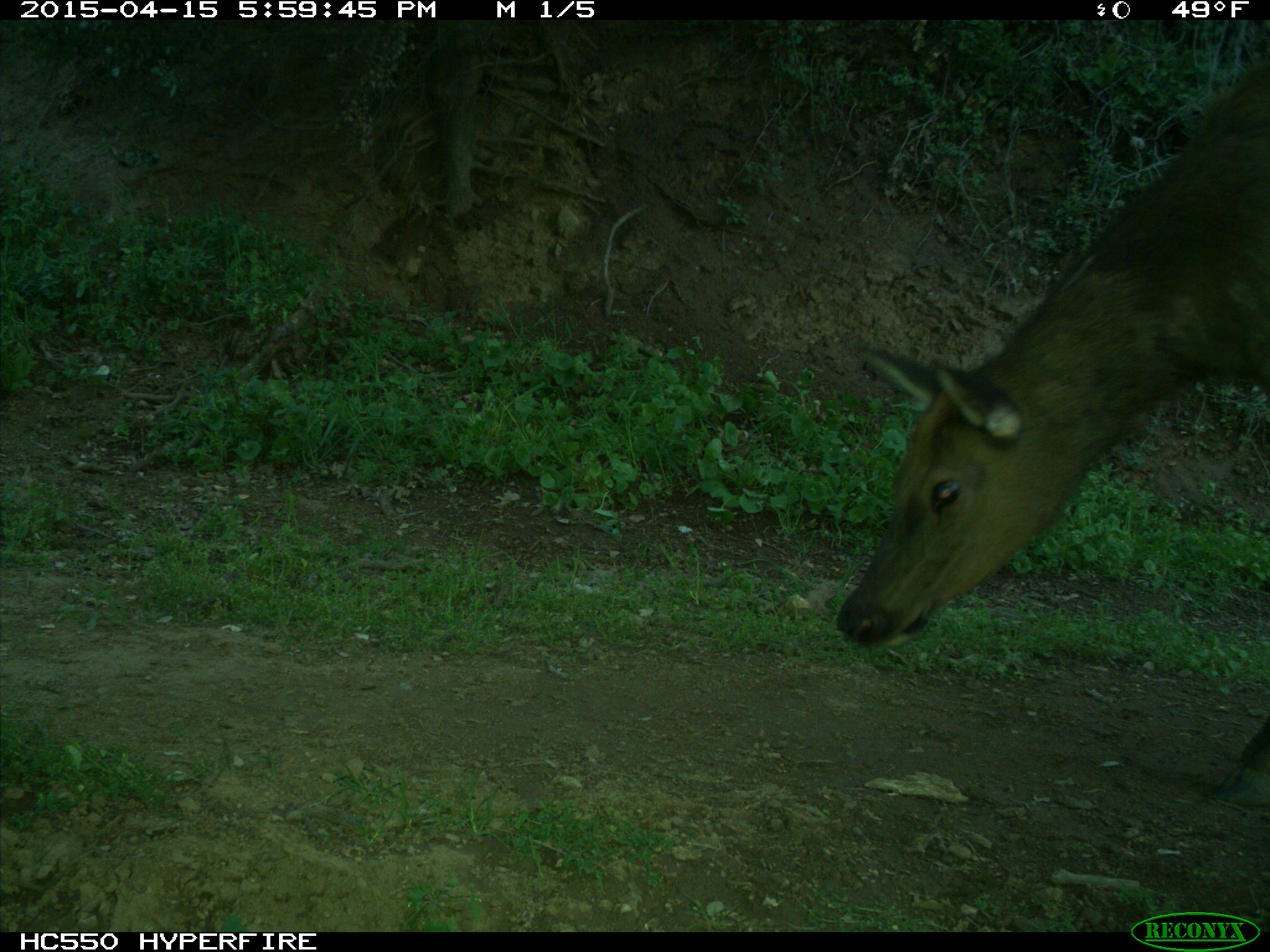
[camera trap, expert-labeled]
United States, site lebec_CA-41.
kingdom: Animalia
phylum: Chordata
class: Mammalia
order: Artiodactyla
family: Cervidae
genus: Cervus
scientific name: Cervus canadensis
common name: elk